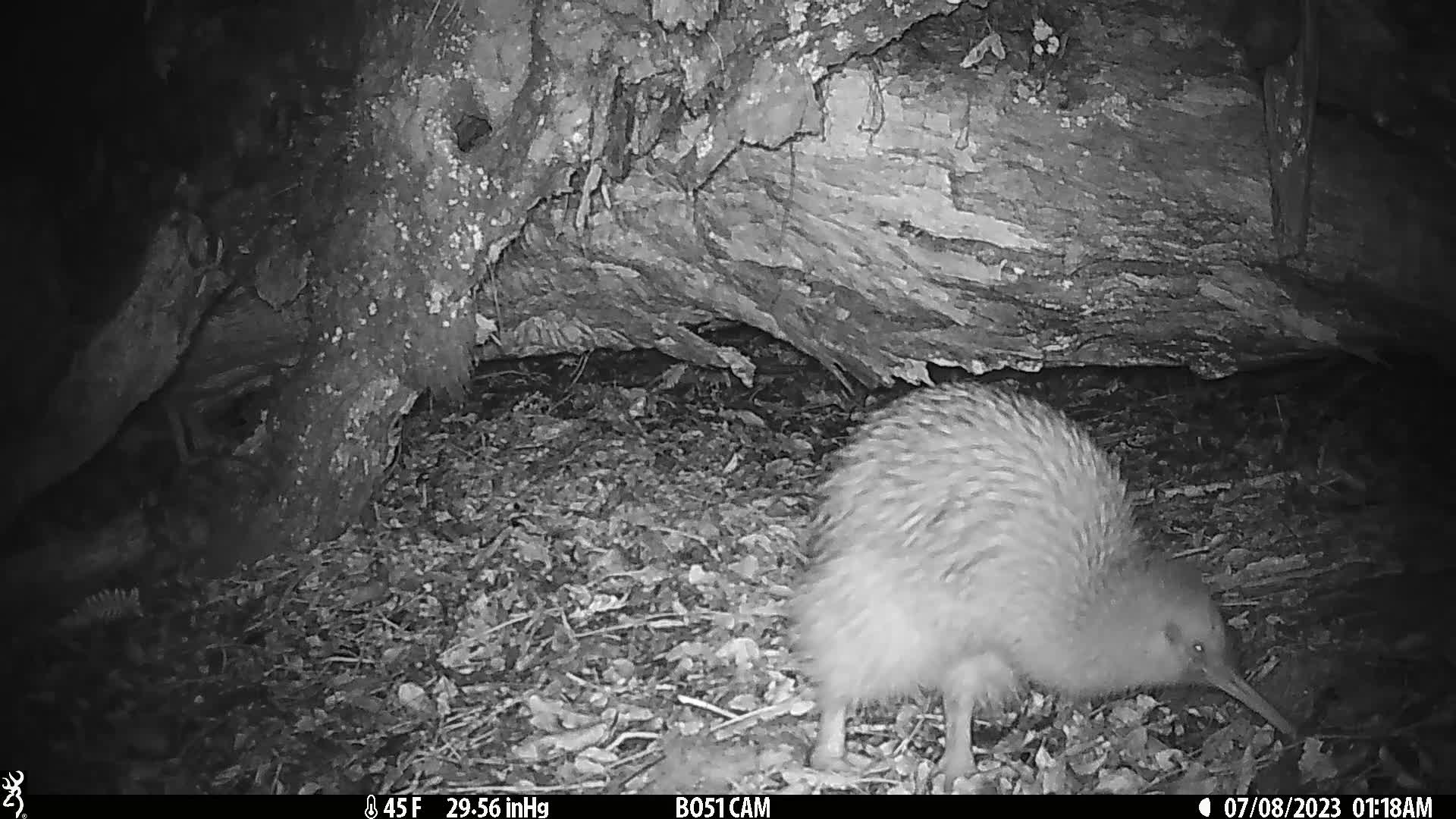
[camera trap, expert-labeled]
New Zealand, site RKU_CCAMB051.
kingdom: Animalia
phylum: Chordata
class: Aves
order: Apterygiformes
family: Apterygidae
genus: Apteryx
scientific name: Apteryx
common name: kiwi